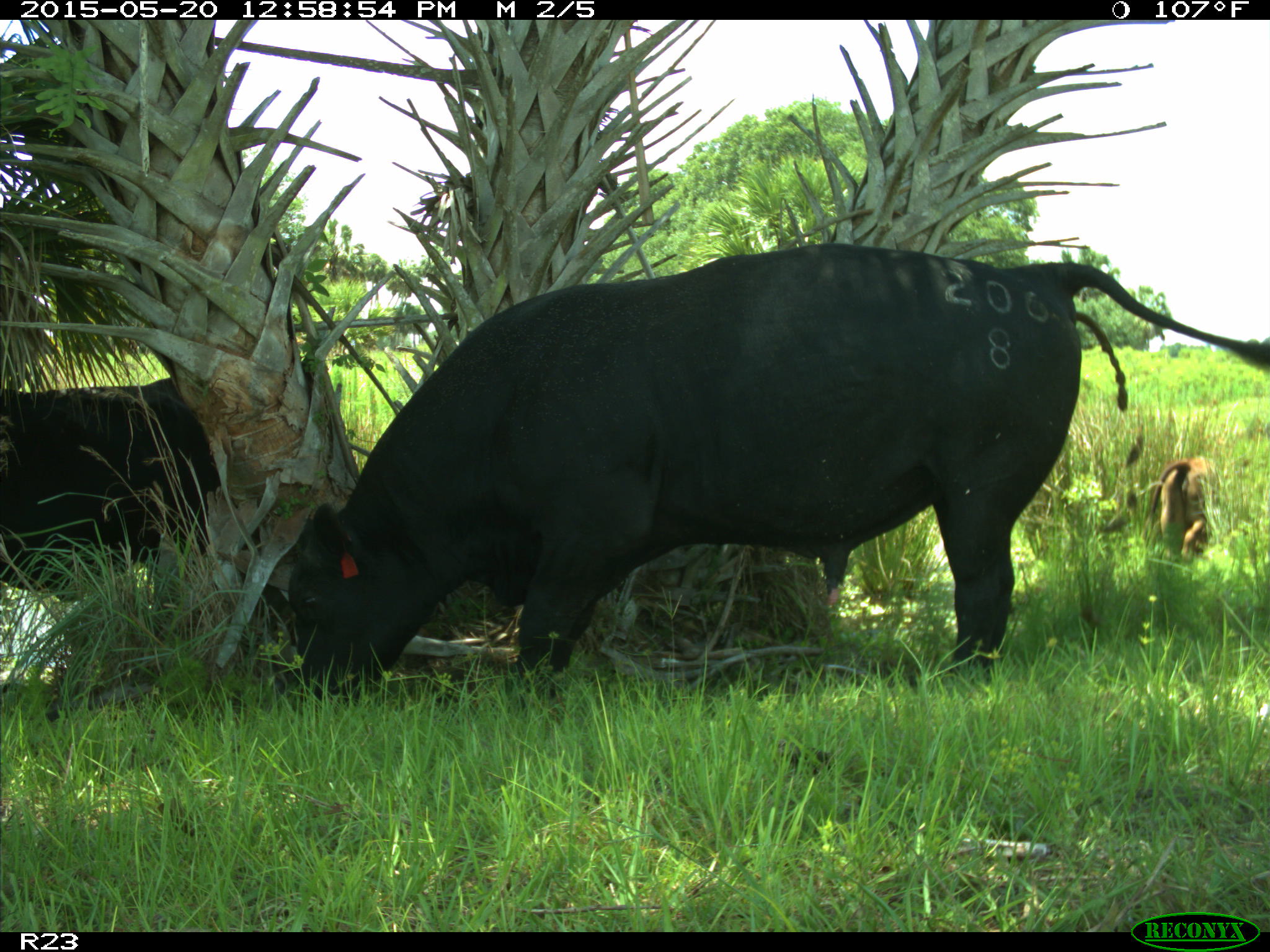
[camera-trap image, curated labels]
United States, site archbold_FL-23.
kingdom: Animalia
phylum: Chordata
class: Mammalia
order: Artiodactyla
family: Bovidae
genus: Bos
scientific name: Bos taurus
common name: domestic cow